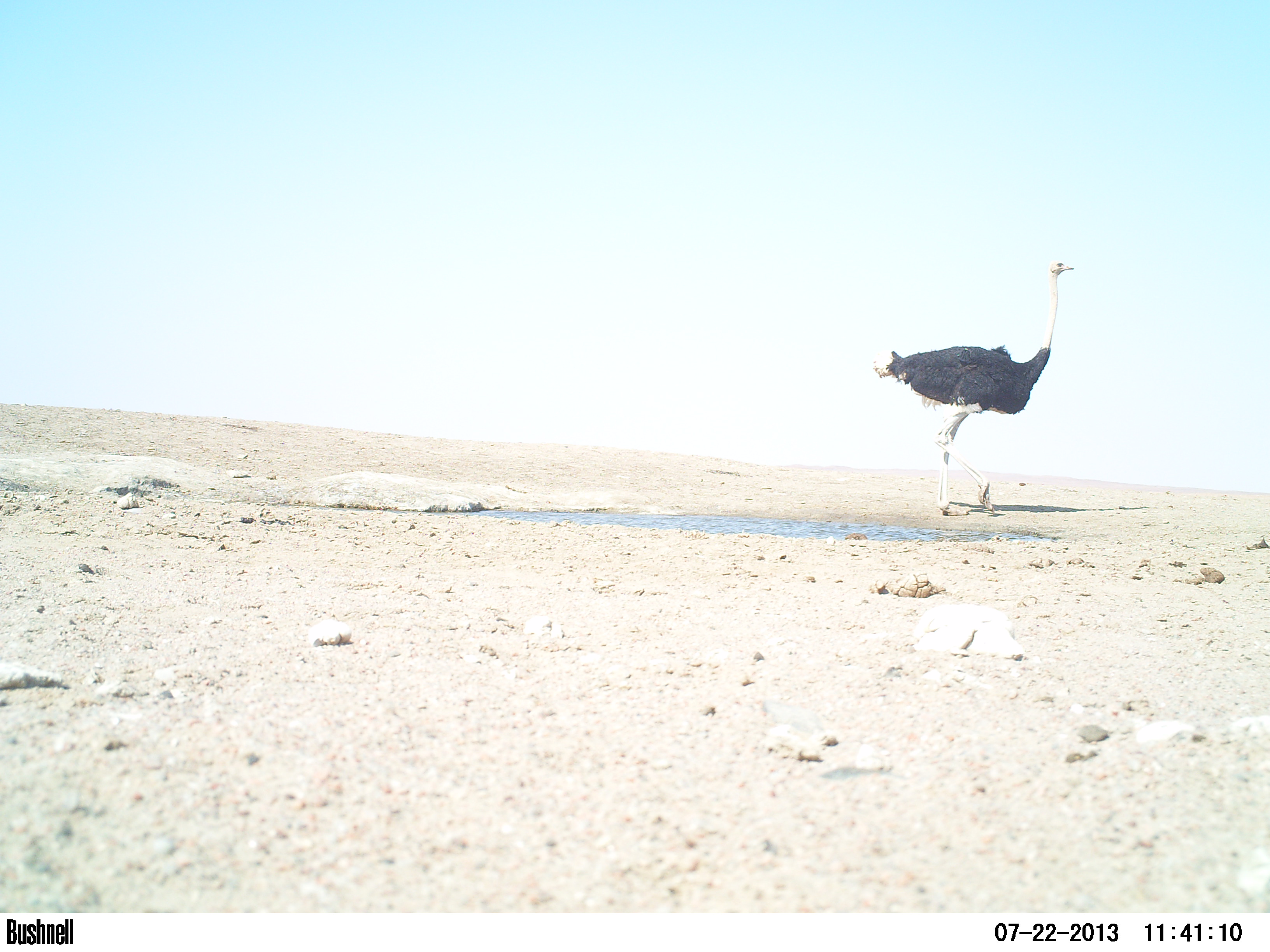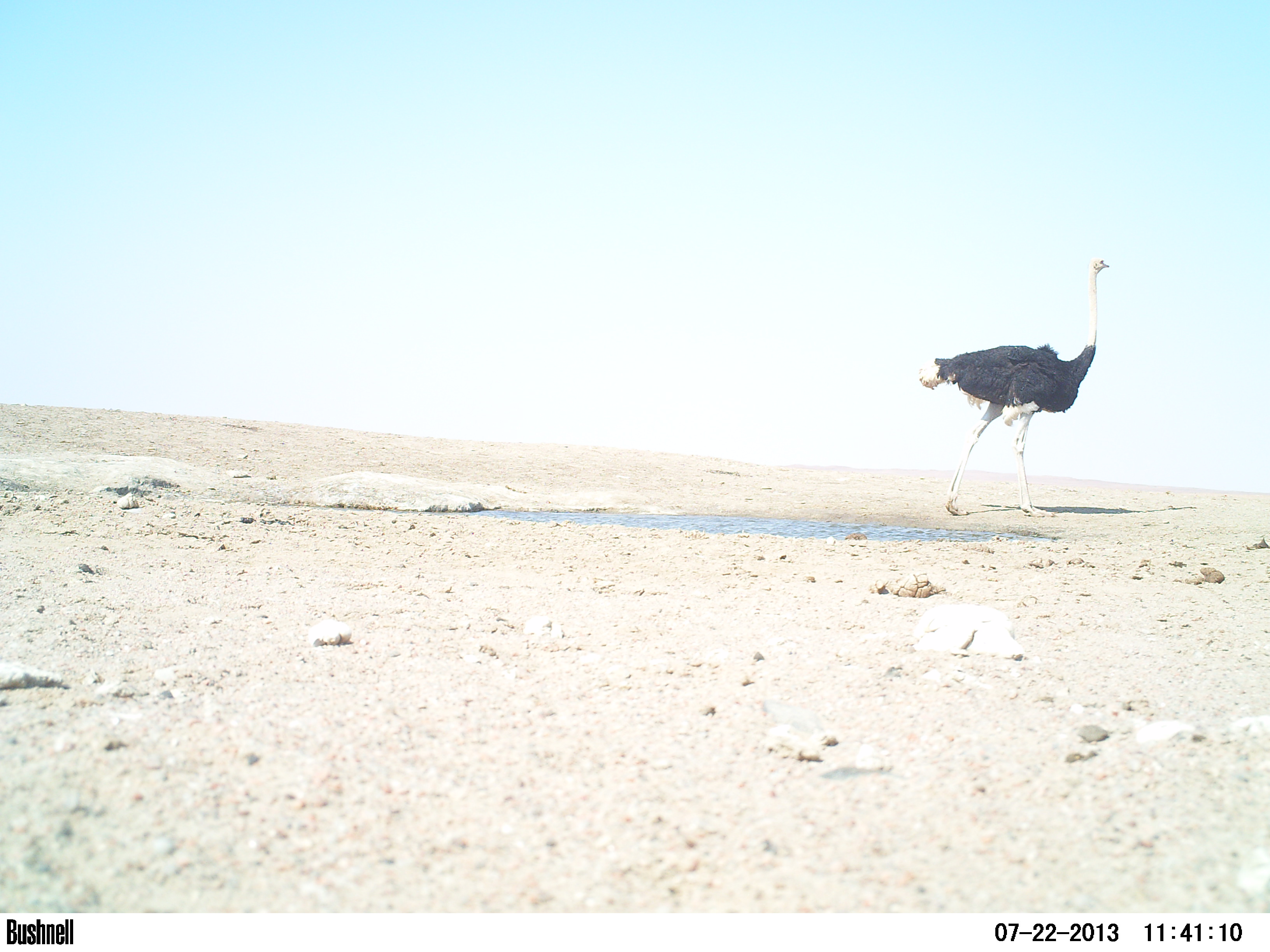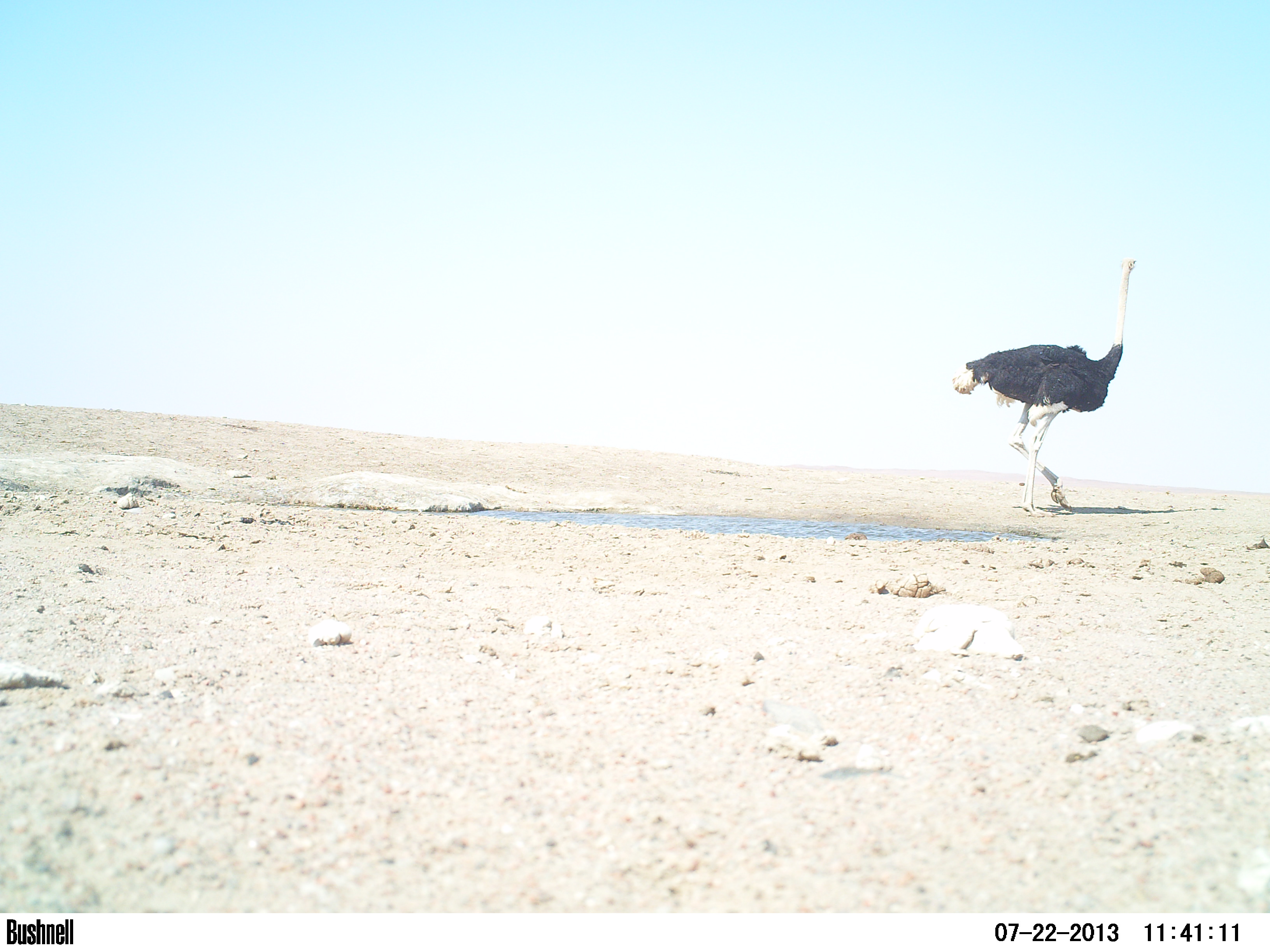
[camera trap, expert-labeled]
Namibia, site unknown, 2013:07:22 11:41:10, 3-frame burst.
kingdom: Animalia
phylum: Chordata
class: Aves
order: Struthioniformes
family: Struthionidae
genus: Struthio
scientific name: Struthio camelus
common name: common ostrich